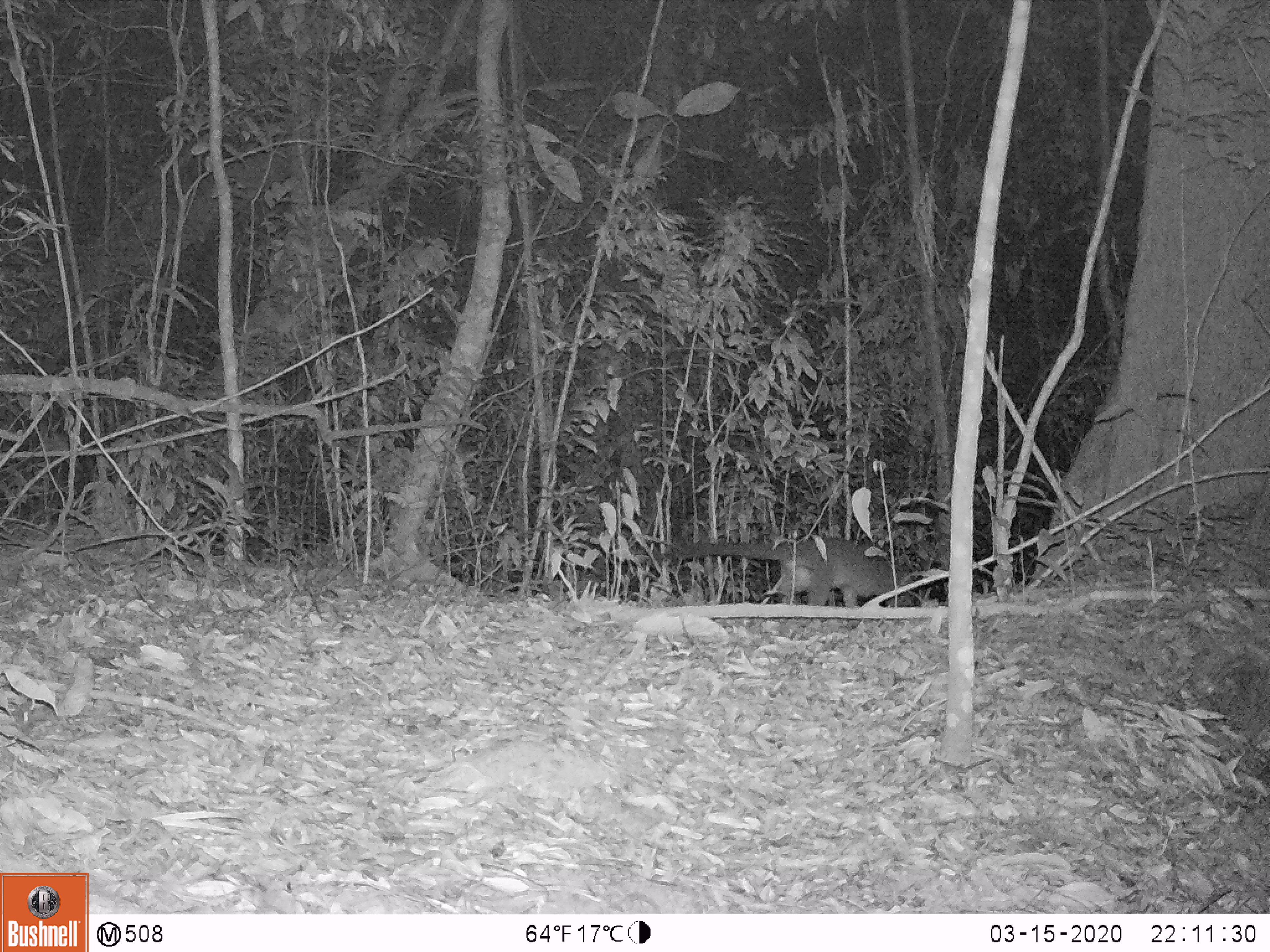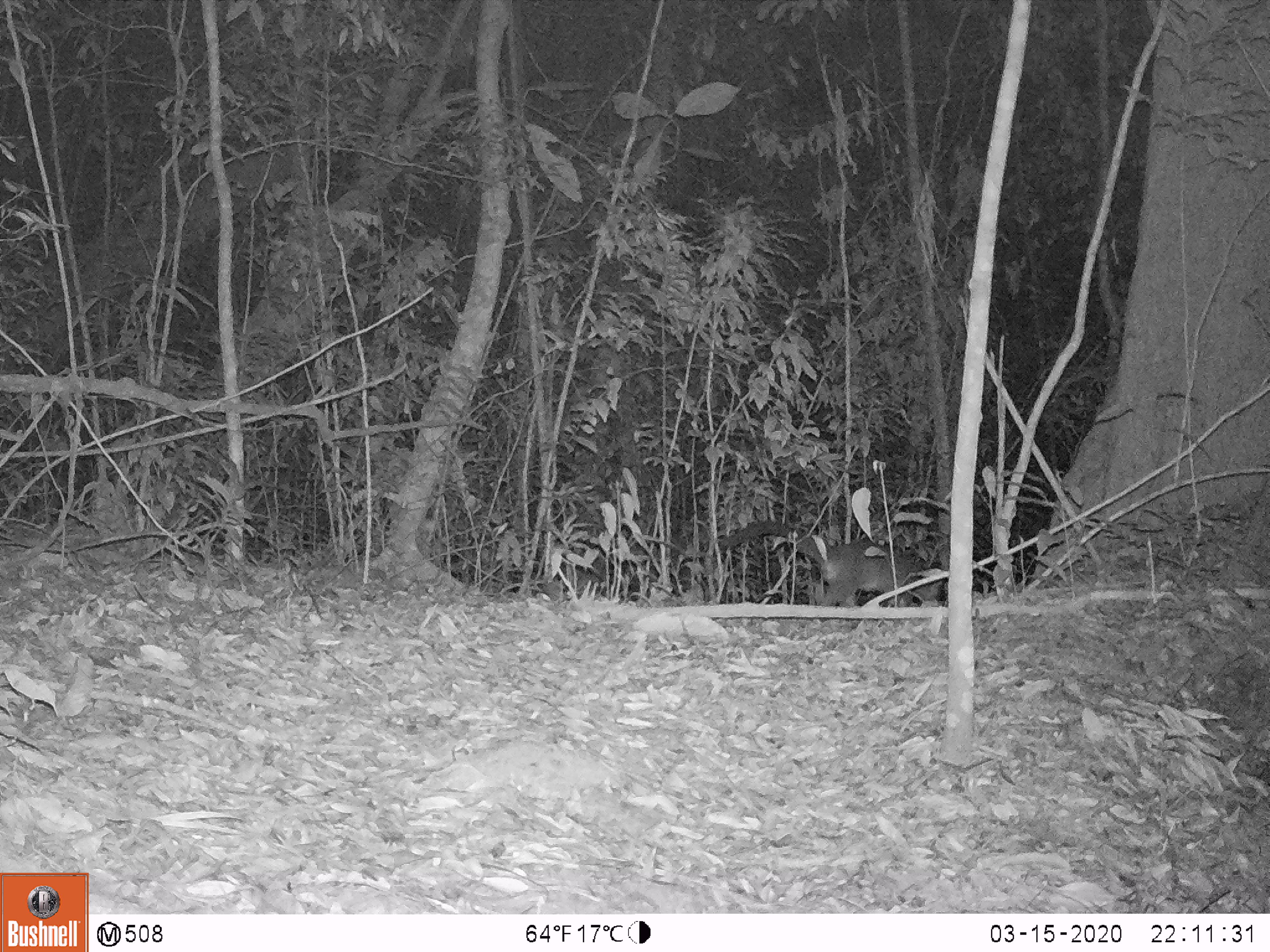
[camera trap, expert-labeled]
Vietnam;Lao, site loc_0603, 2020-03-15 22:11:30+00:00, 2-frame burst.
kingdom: Animalia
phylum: Chordata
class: Mammalia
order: Carnivora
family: Viverridae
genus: Paguma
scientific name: Paguma larvata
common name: masked palm civet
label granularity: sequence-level